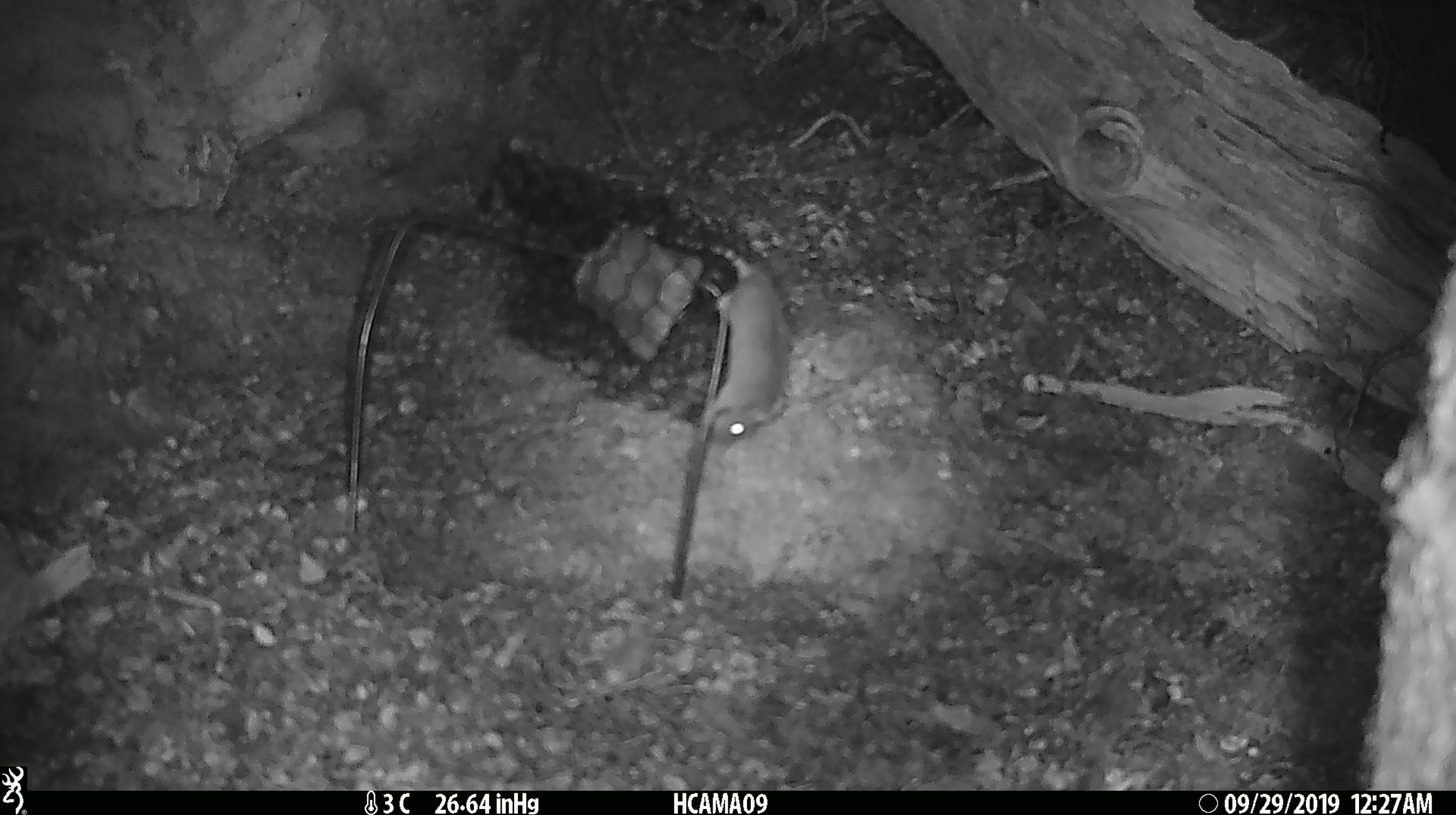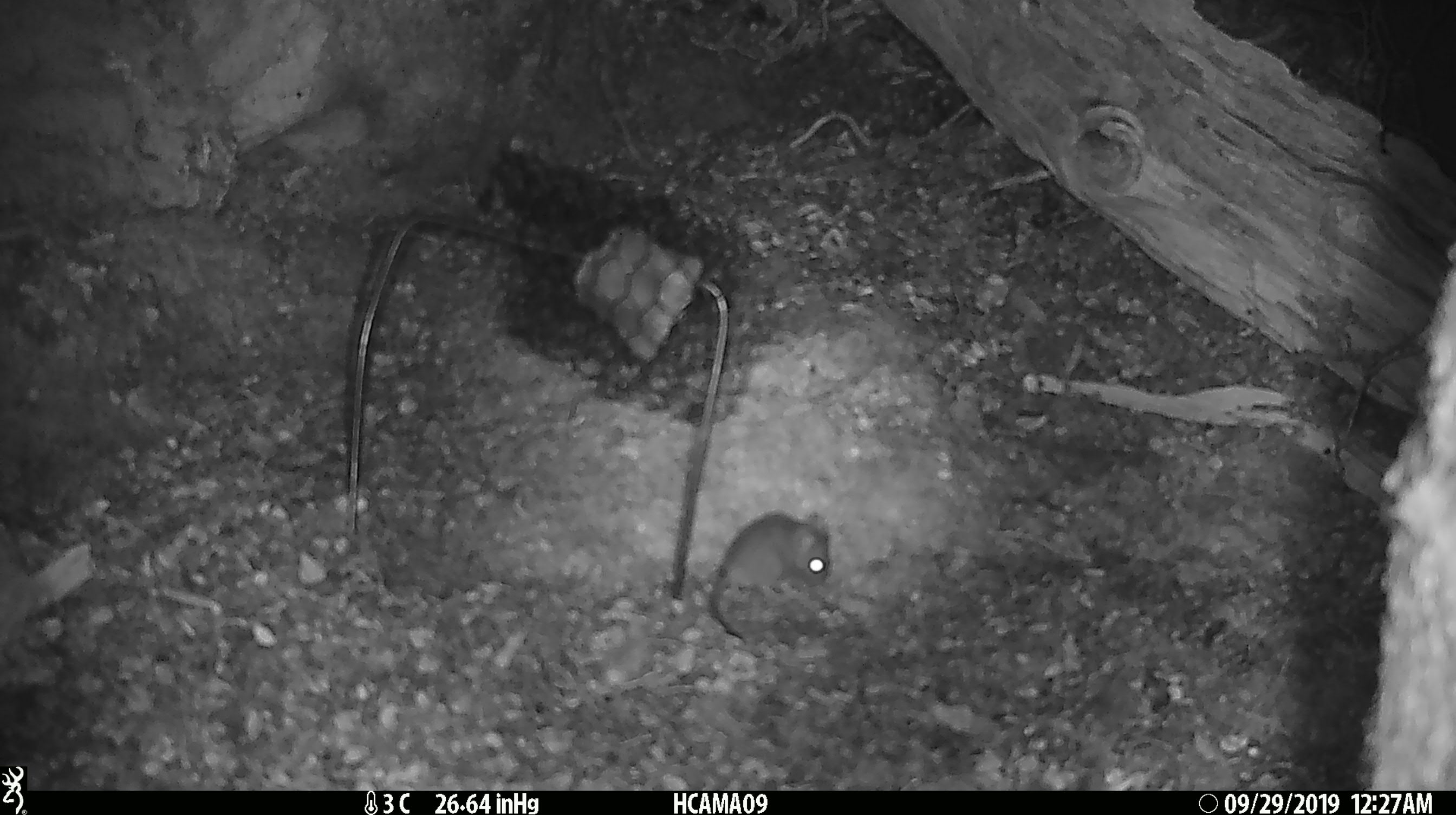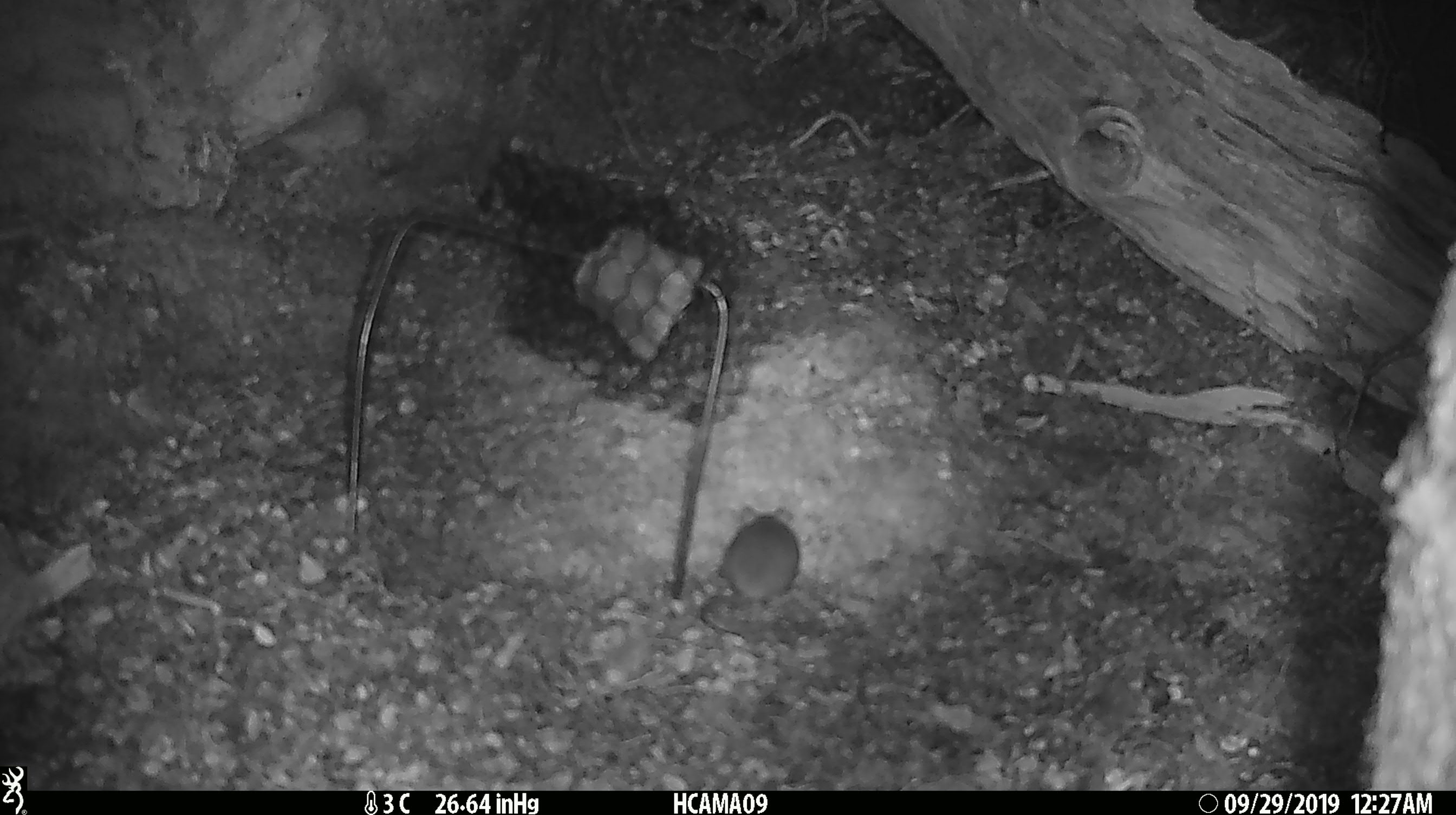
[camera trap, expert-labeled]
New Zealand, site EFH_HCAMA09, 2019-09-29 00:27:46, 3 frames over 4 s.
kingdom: Animalia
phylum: Chordata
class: Mammalia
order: Rodentia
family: Muridae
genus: Mus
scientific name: Mus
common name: mouse